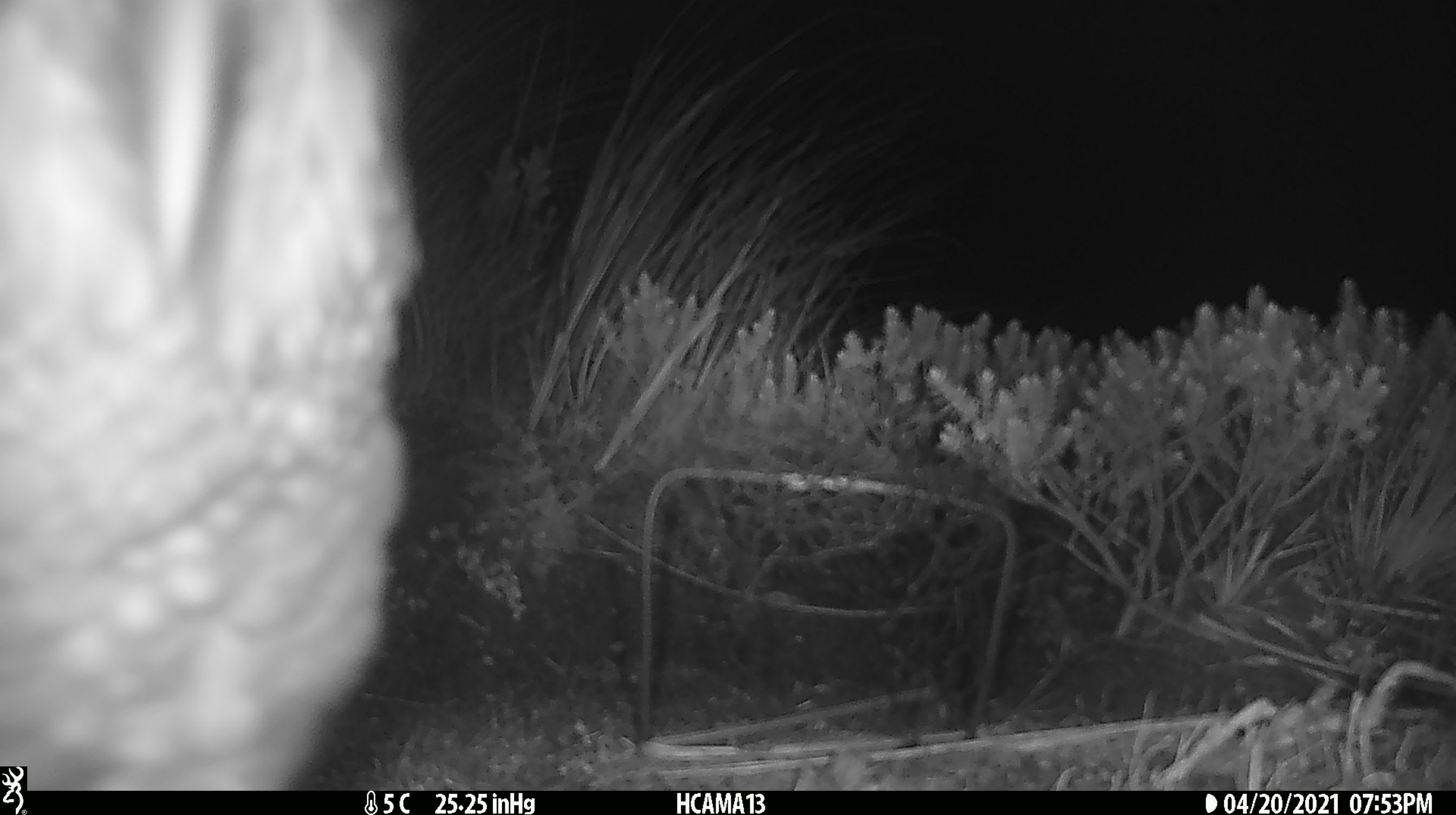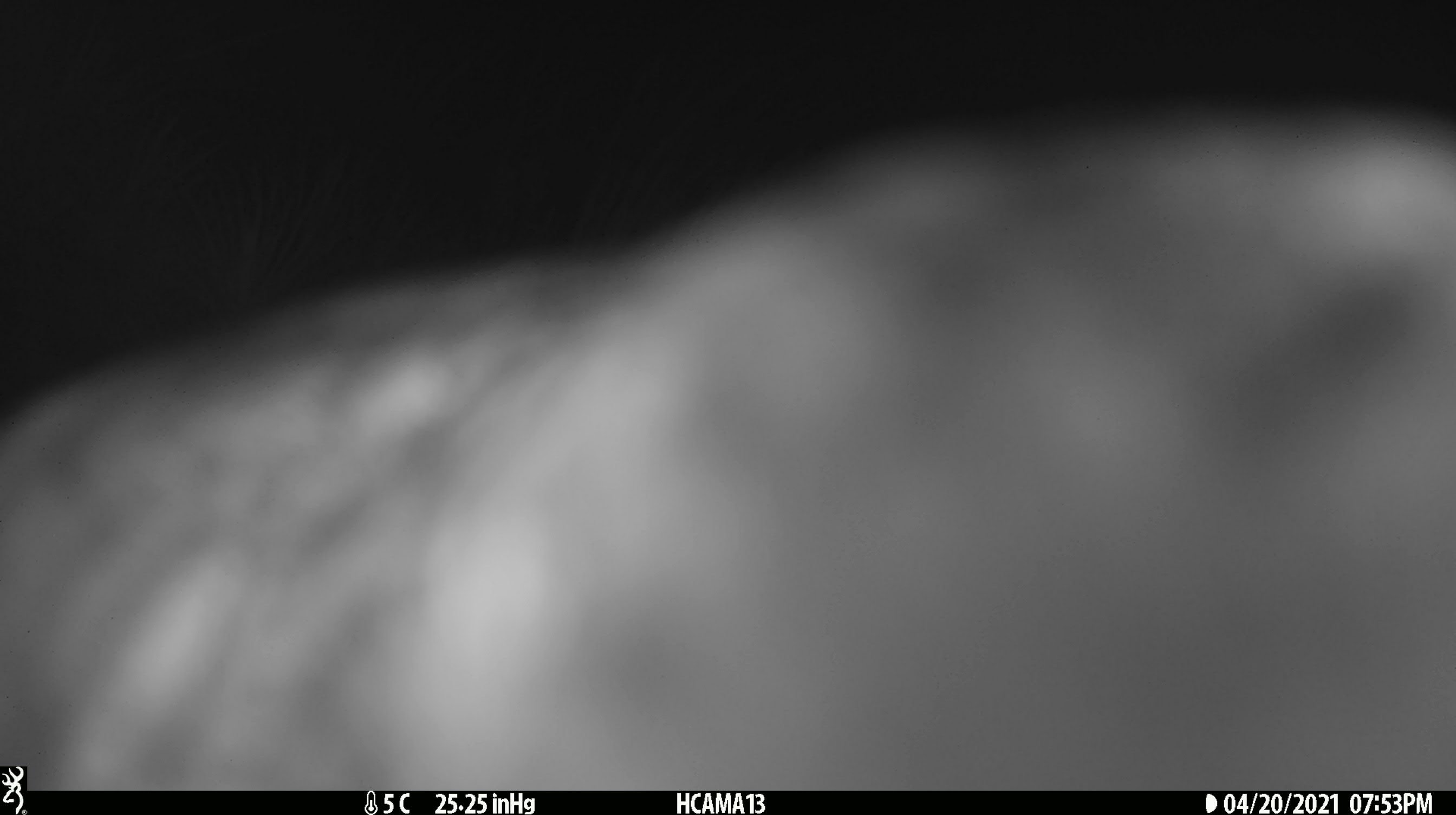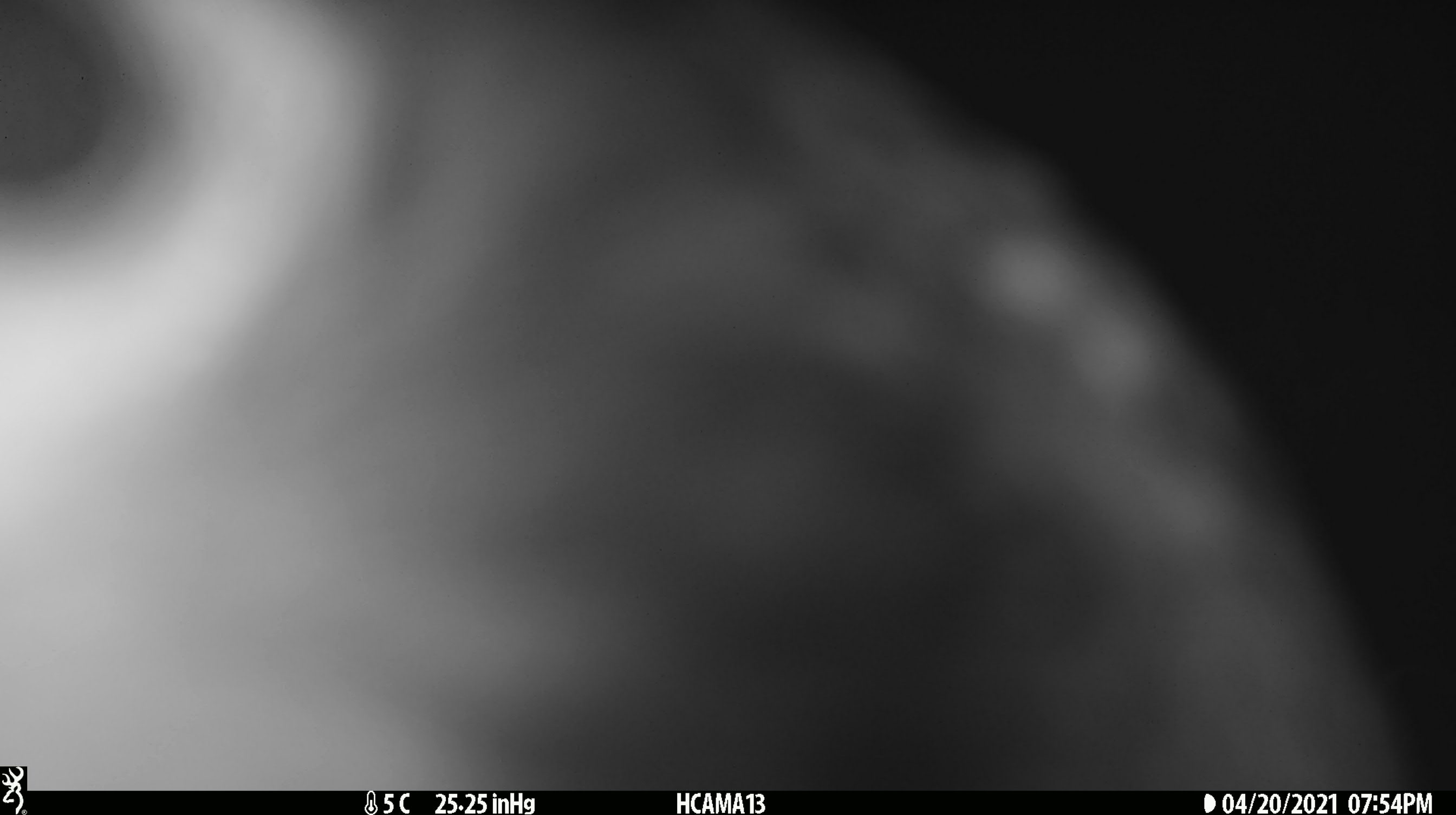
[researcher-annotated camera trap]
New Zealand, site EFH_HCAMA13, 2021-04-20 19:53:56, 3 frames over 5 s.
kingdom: Animalia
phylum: Chordata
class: Aves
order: Psittaciformes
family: Strigopidae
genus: Nestor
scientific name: Nestor notabilis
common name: kea